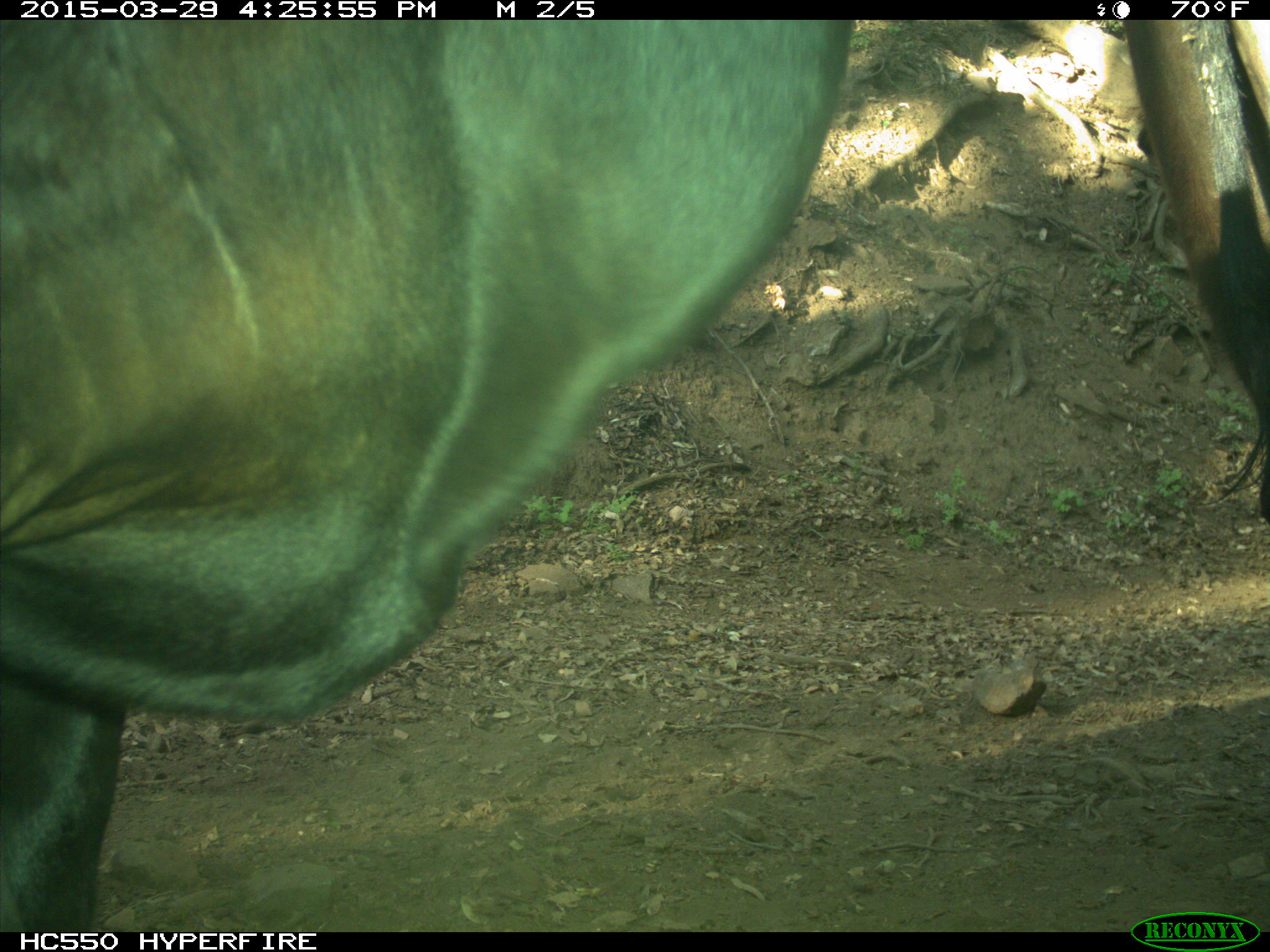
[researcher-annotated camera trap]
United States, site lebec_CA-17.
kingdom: Animalia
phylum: Chordata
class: Mammalia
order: Artiodactyla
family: Bovidae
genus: Bos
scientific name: Bos taurus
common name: domestic cow